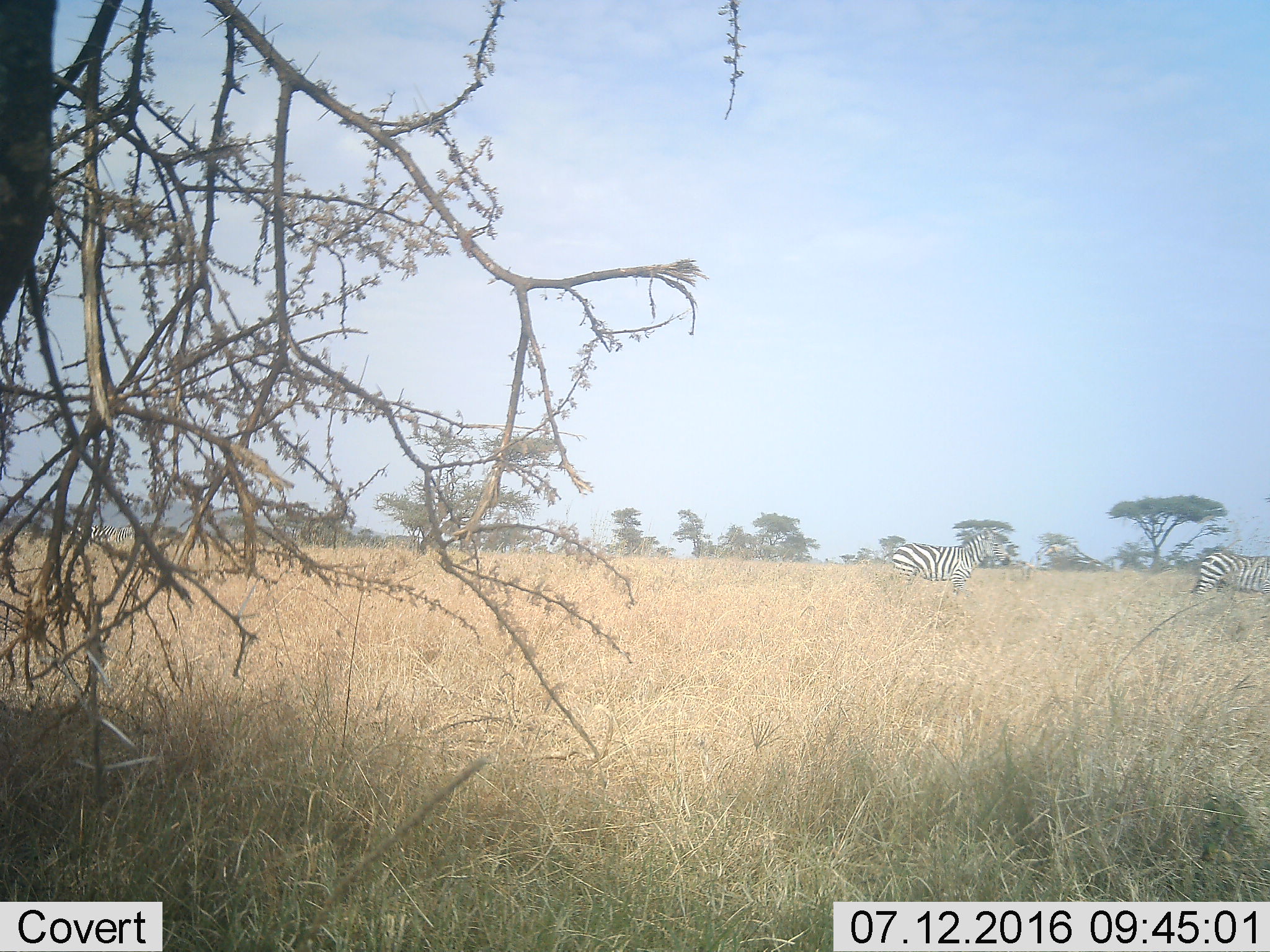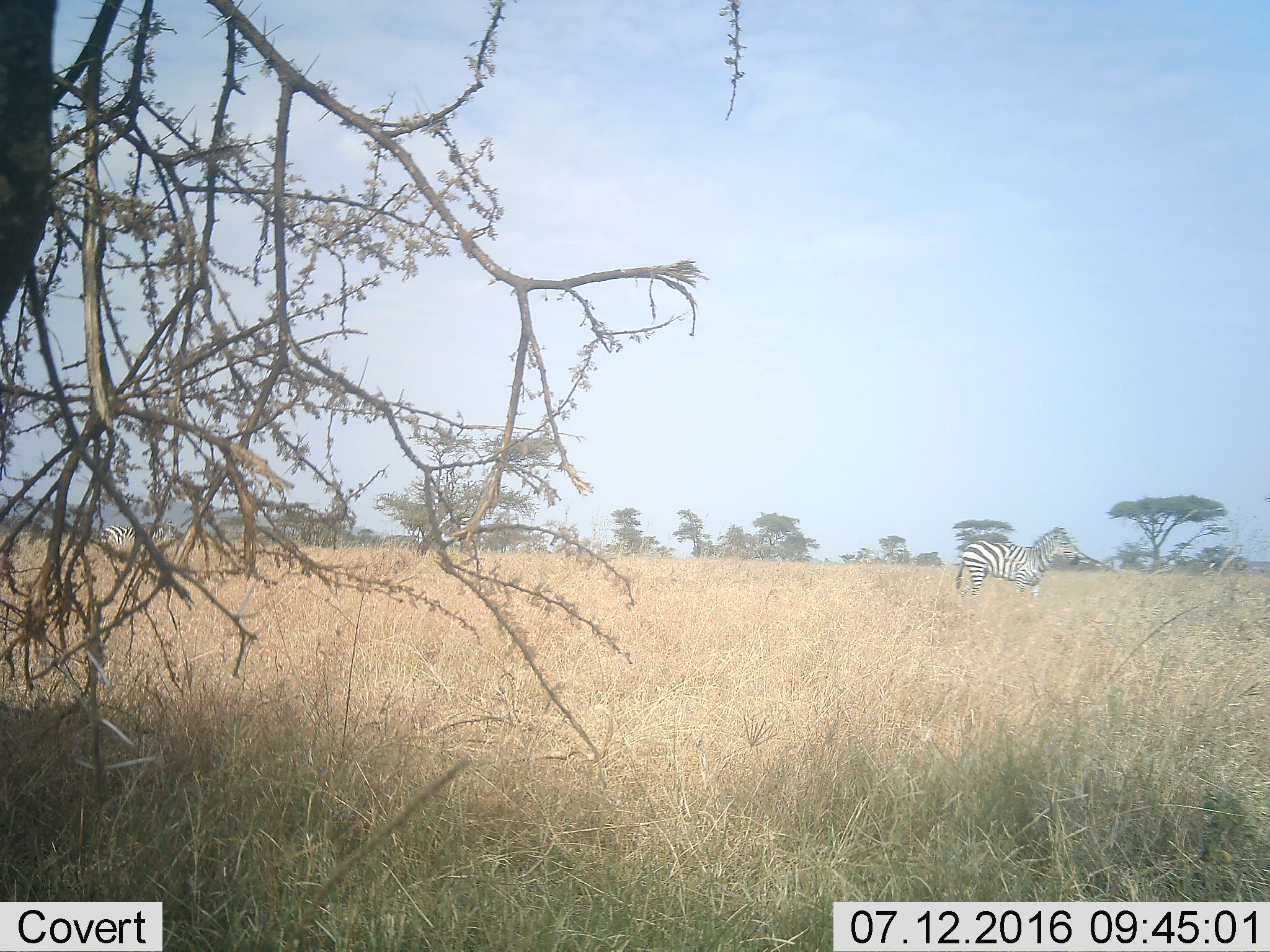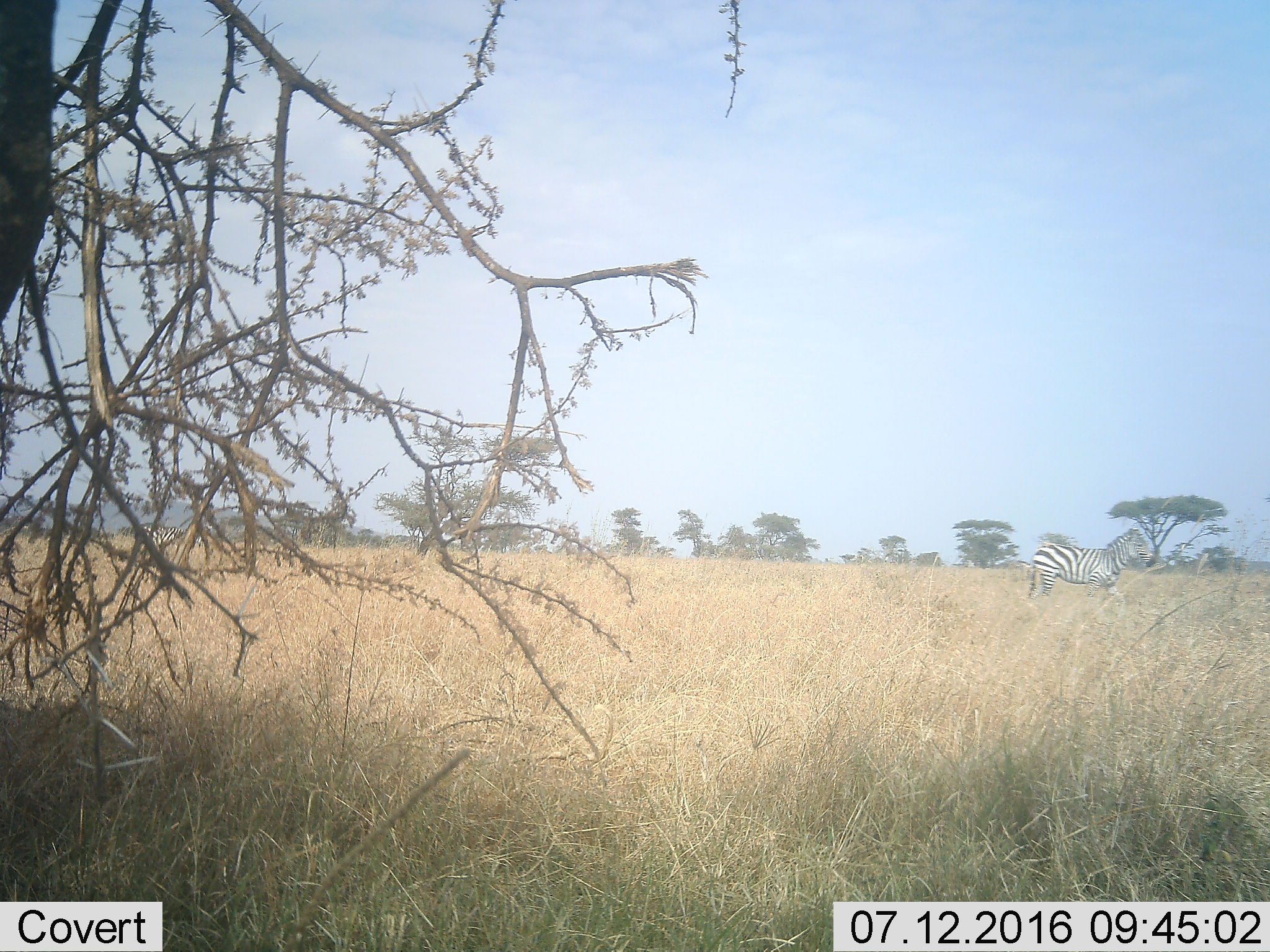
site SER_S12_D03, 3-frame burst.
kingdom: Animalia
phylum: Chordata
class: Mammalia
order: Perissodactyla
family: Equidae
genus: Equus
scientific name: Equus quagga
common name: plains zebra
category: zebraplains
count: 2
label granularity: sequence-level